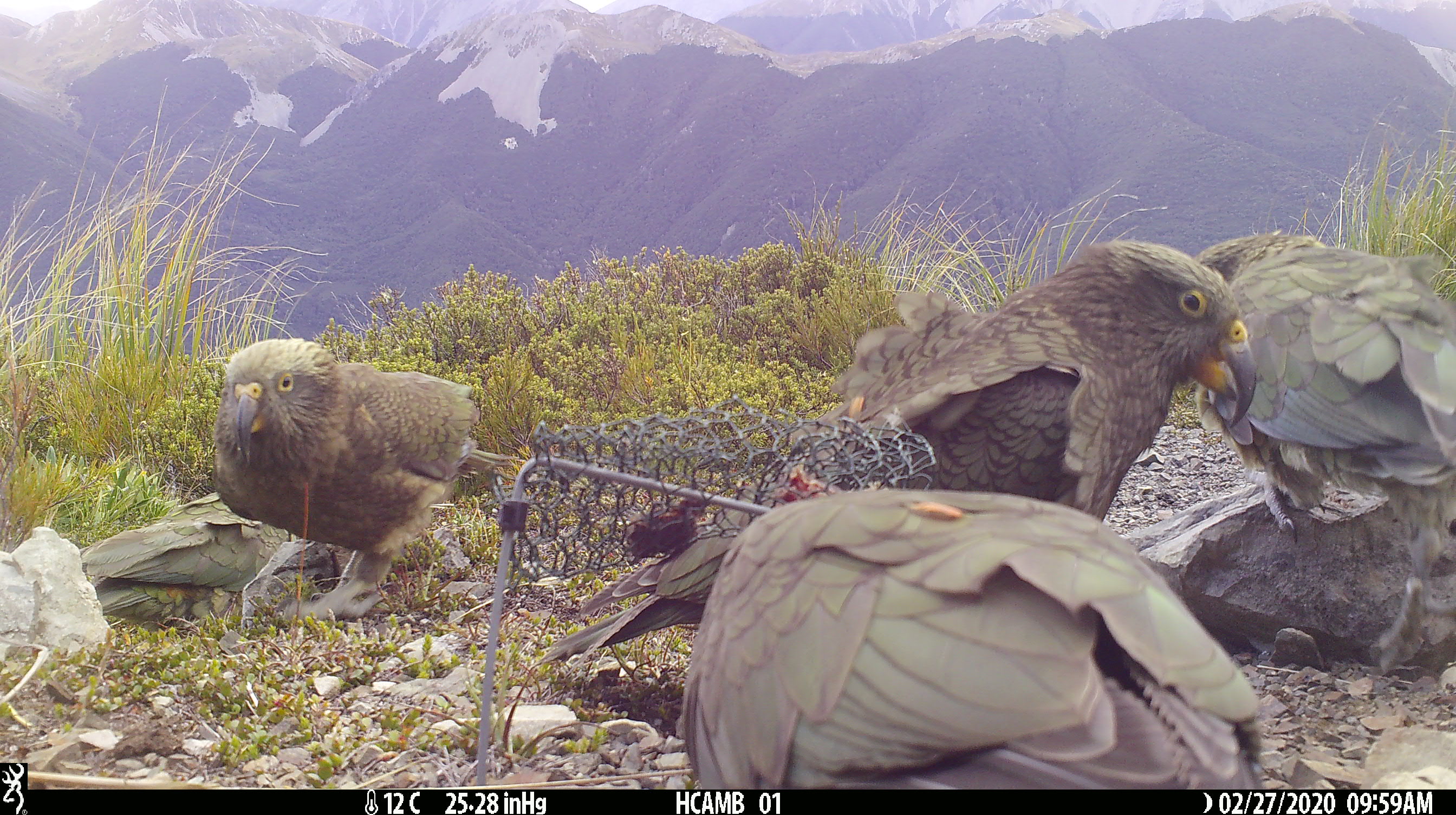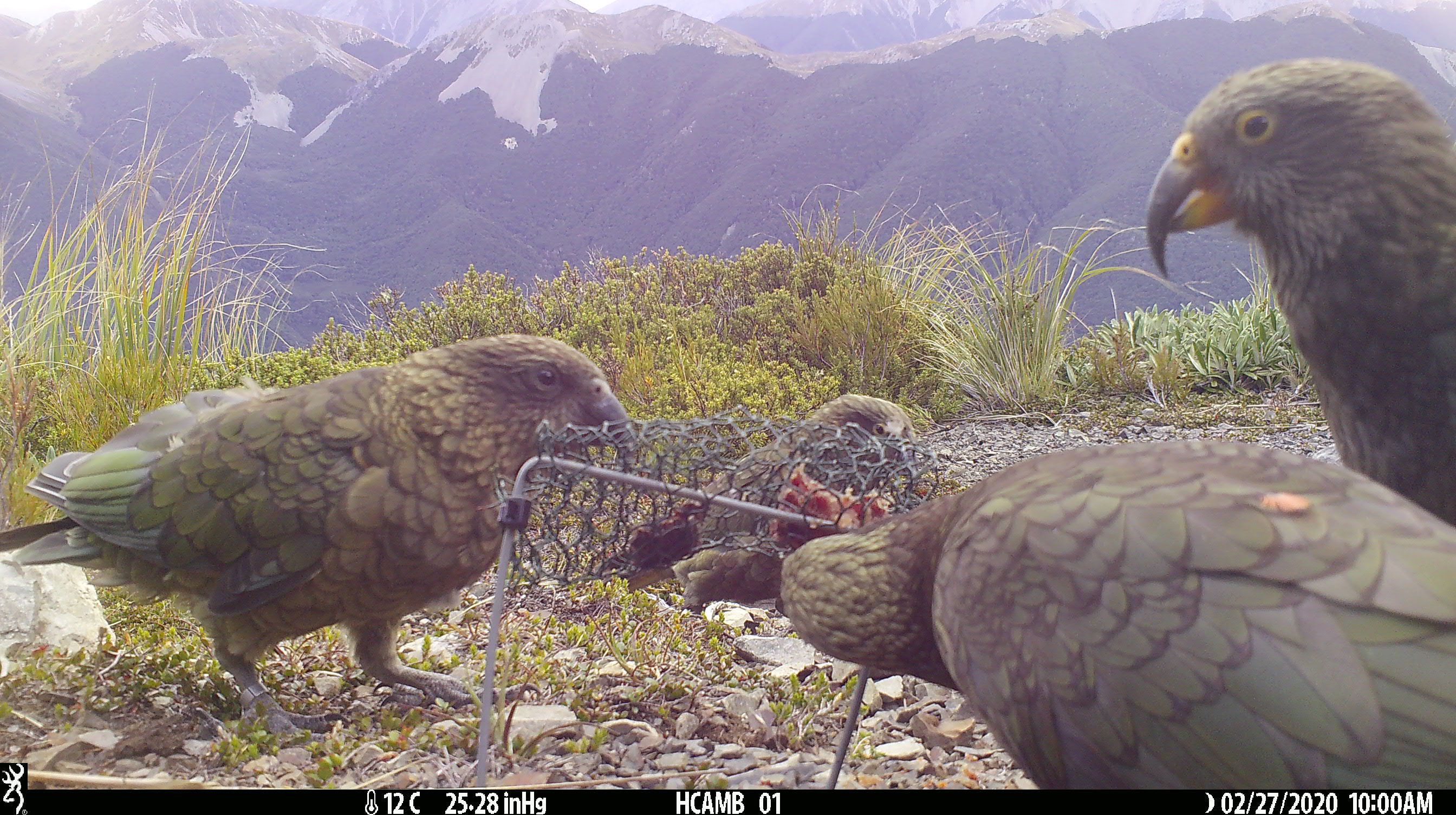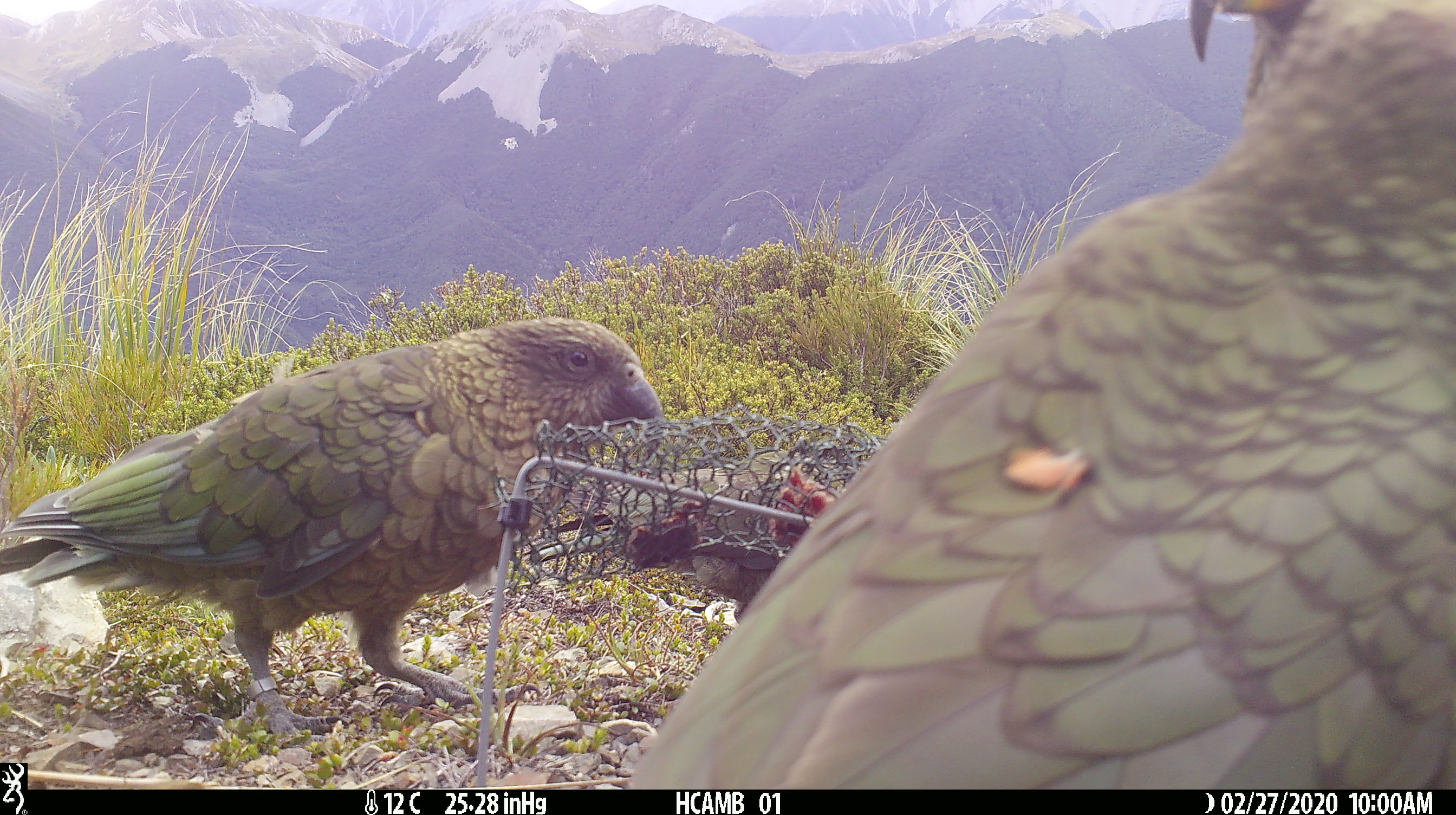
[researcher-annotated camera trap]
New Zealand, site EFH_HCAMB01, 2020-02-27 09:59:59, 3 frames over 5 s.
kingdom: Animalia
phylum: Chordata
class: Aves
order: Psittaciformes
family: Strigopidae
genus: Nestor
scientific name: Nestor notabilis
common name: kea